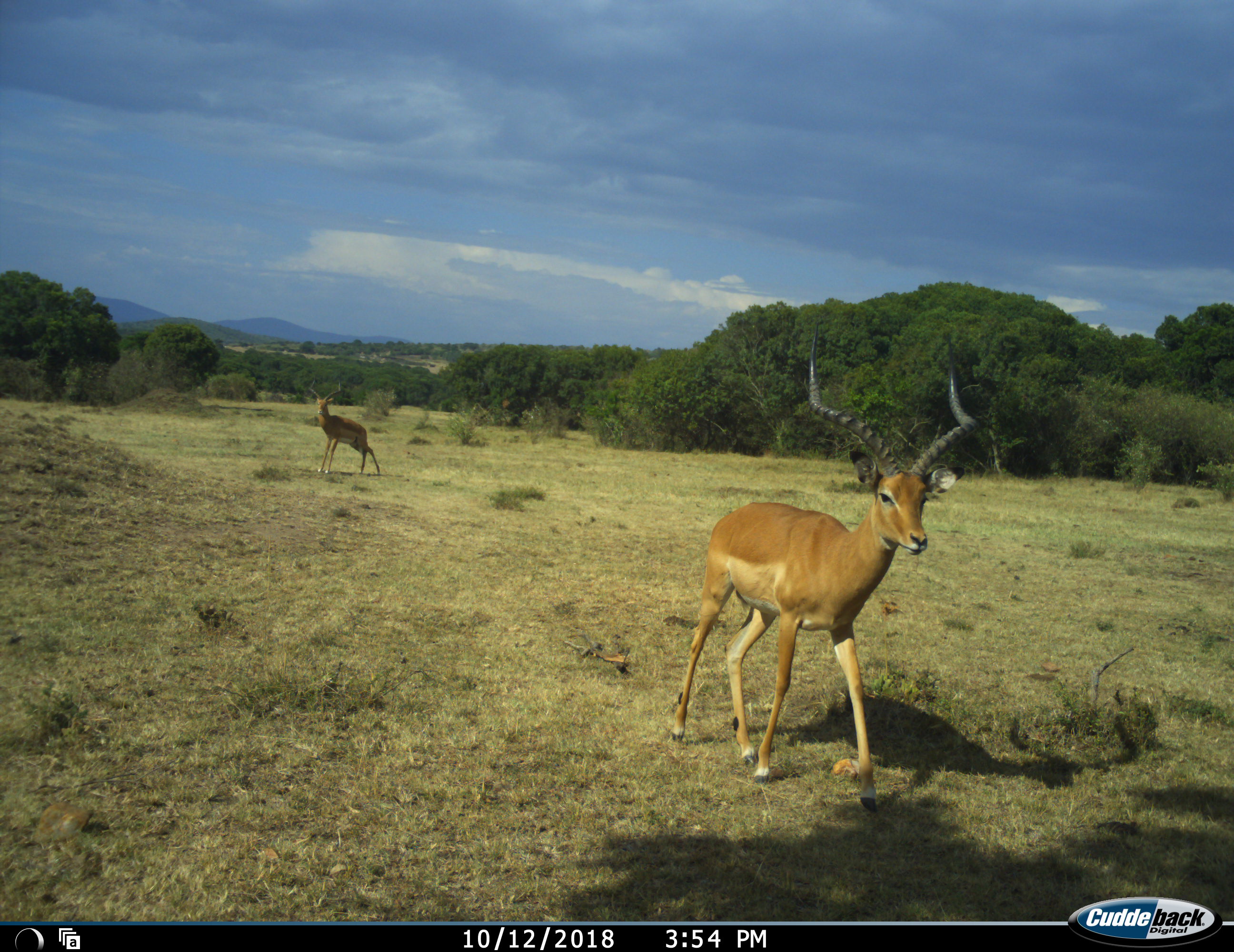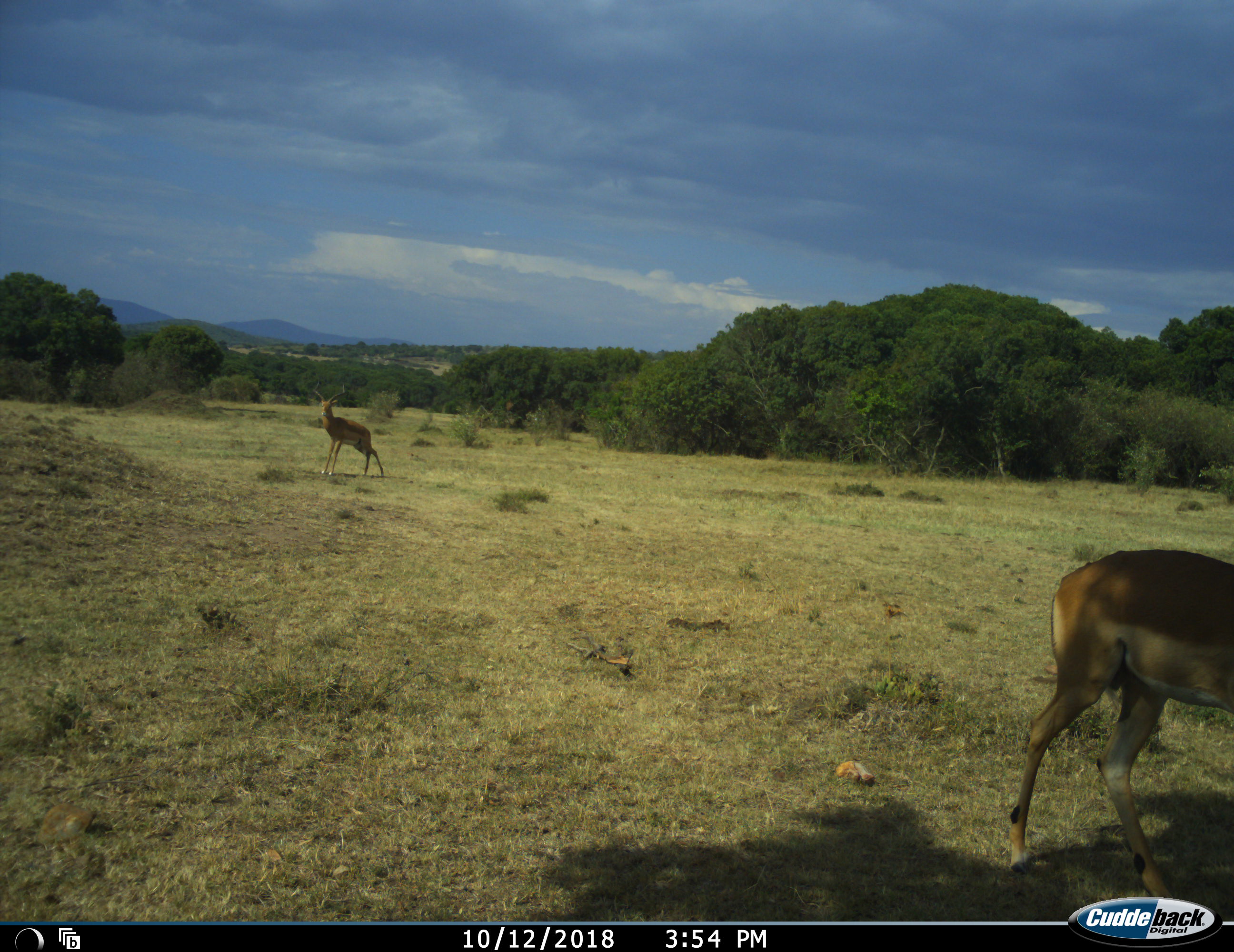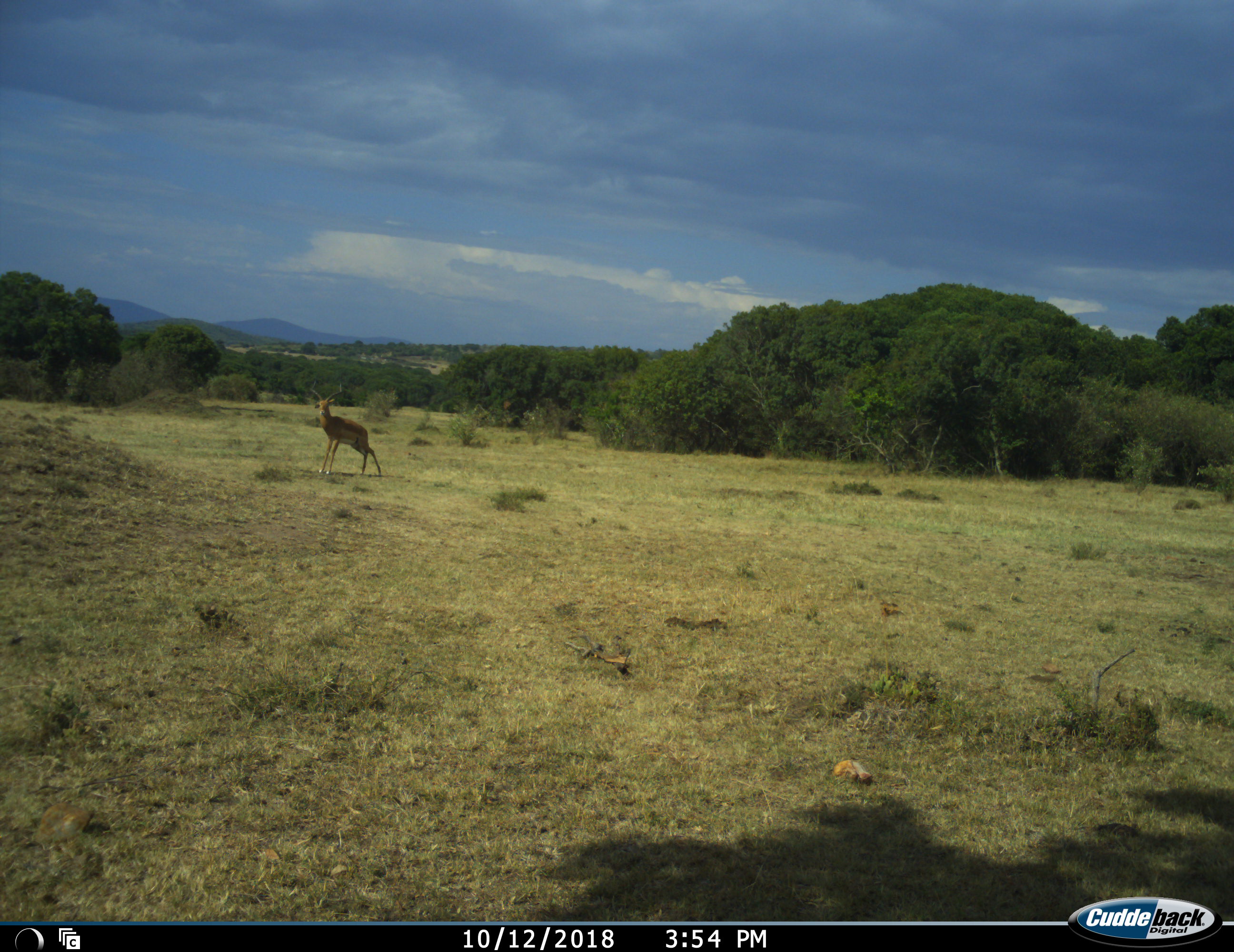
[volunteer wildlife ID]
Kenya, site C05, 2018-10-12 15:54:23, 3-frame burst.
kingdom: Animalia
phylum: Chordata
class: Mammalia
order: Artiodactyla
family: Bovidae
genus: Aepyceros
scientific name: Aepyceros melampus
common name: impala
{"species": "impala (Aepyceros melampus)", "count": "2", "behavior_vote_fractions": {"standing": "75%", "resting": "0%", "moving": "100%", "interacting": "0%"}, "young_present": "0%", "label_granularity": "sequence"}